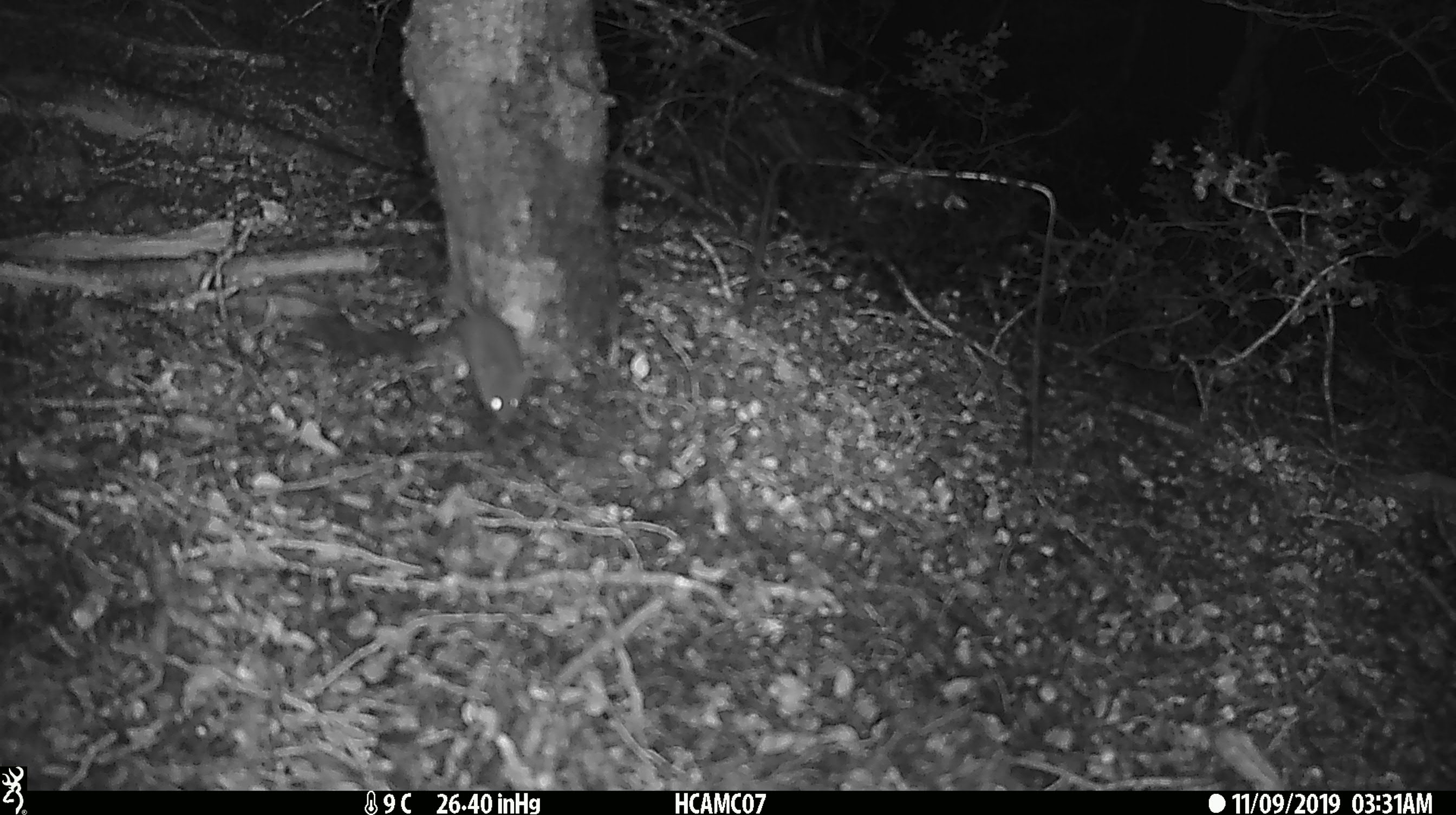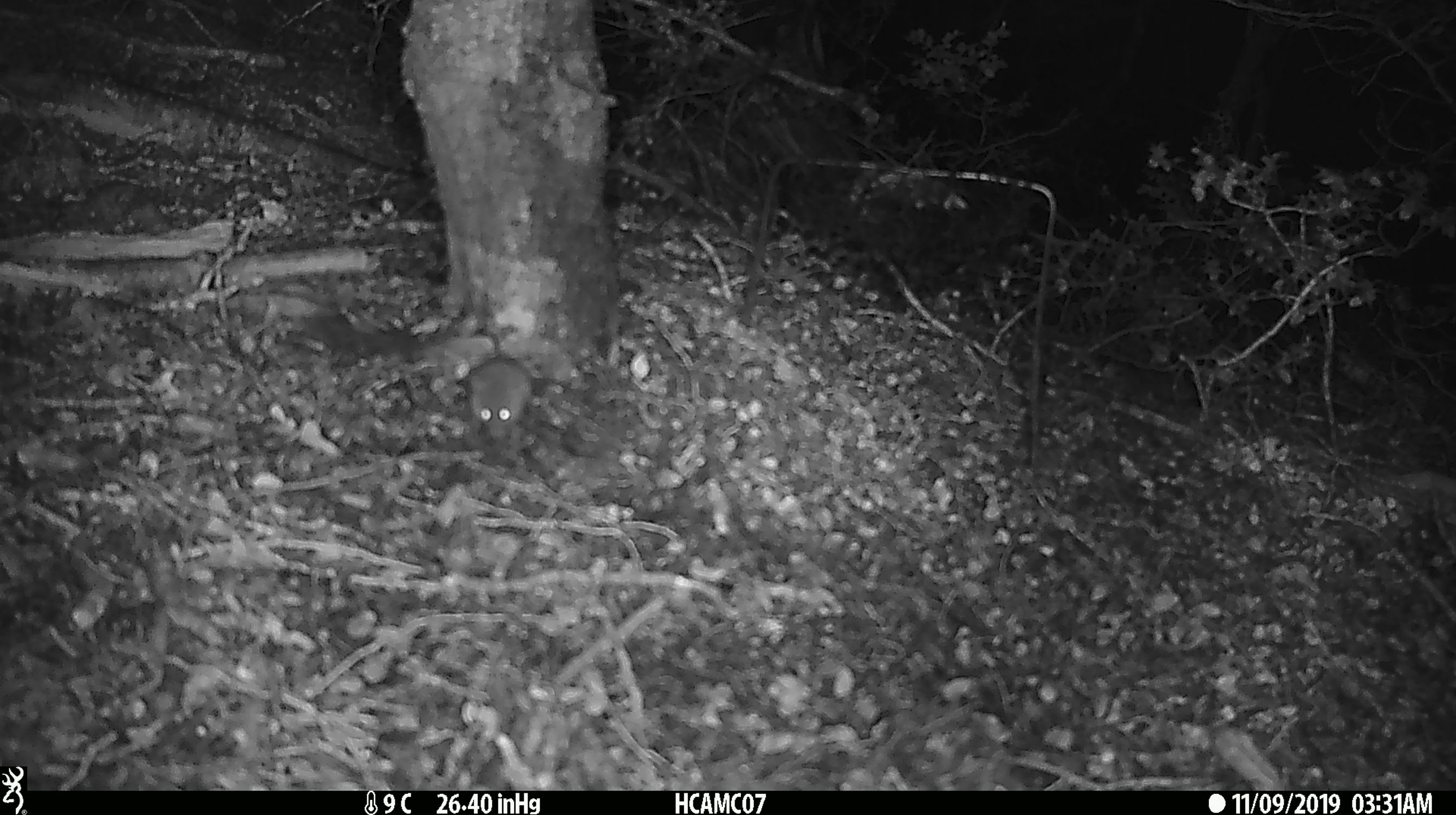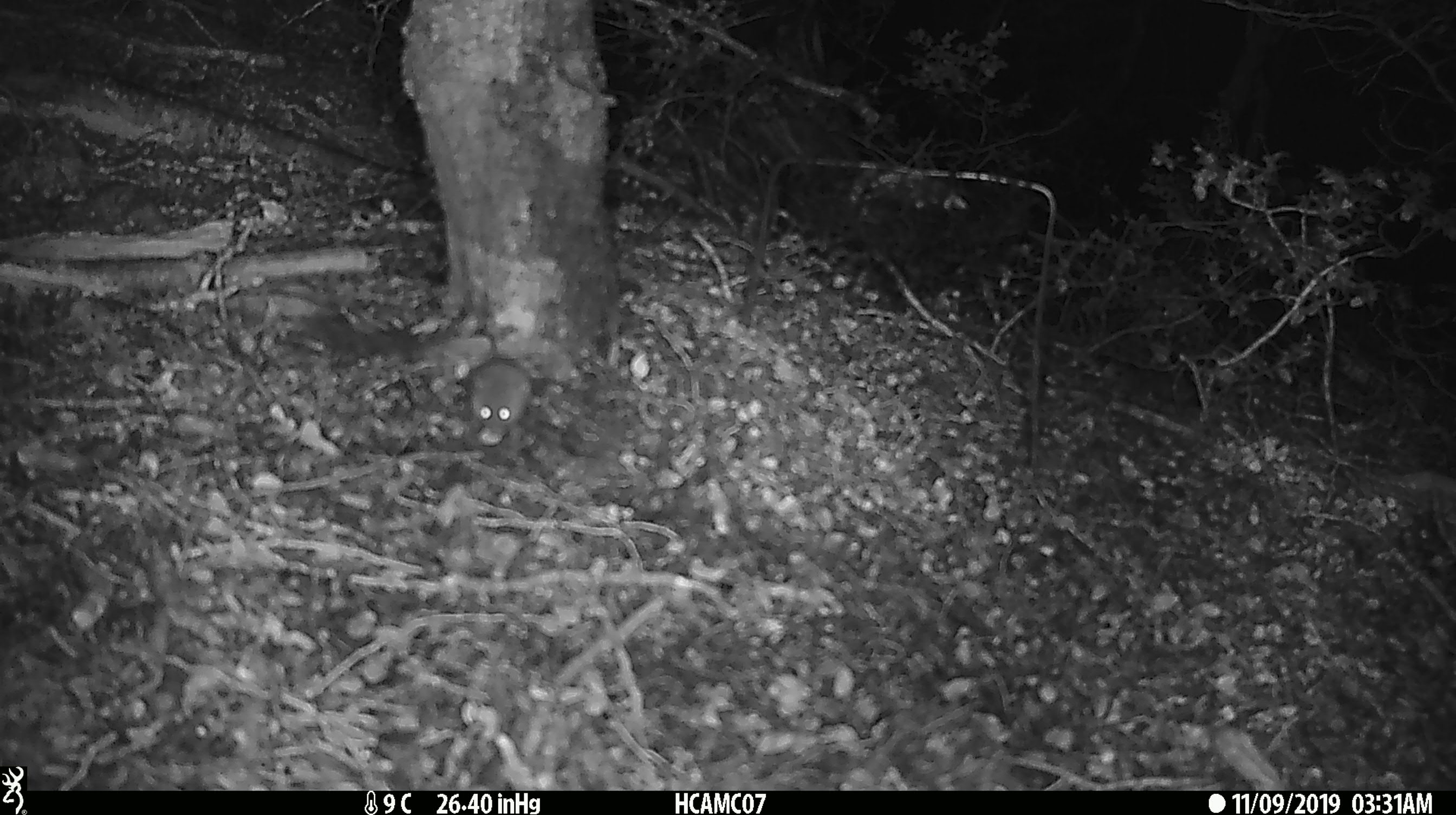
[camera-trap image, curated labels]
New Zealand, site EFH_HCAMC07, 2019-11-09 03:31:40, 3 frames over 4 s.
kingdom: Animalia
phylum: Chordata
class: Mammalia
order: Rodentia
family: Muridae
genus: Mus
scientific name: Mus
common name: mouse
Mouse (Mus).